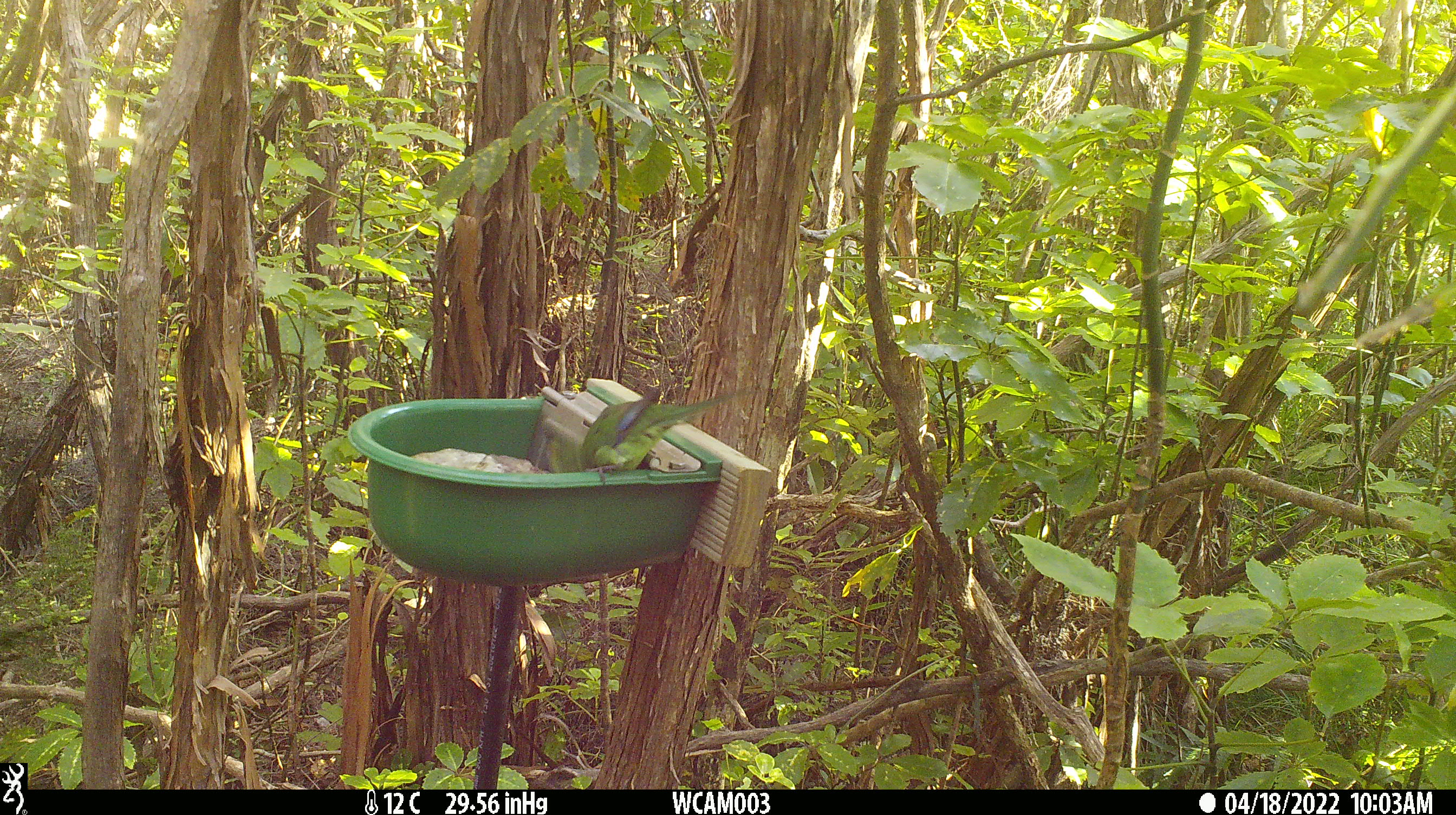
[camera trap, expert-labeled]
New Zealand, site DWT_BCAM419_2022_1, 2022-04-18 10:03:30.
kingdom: Animalia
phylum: Chordata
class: Aves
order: Psittaciformes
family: Psittaculidae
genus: Cyanoramphus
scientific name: Cyanoramphus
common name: parakeet